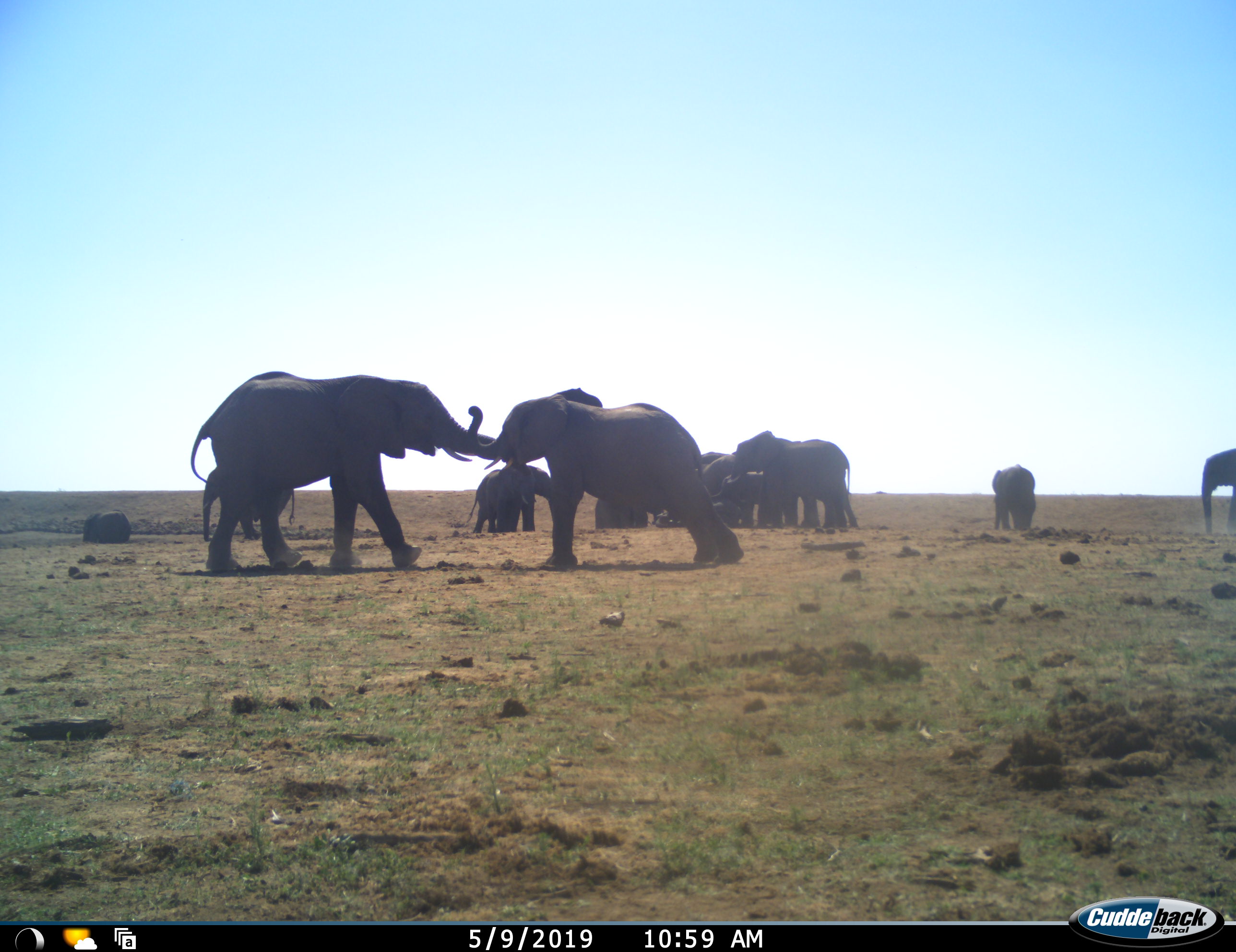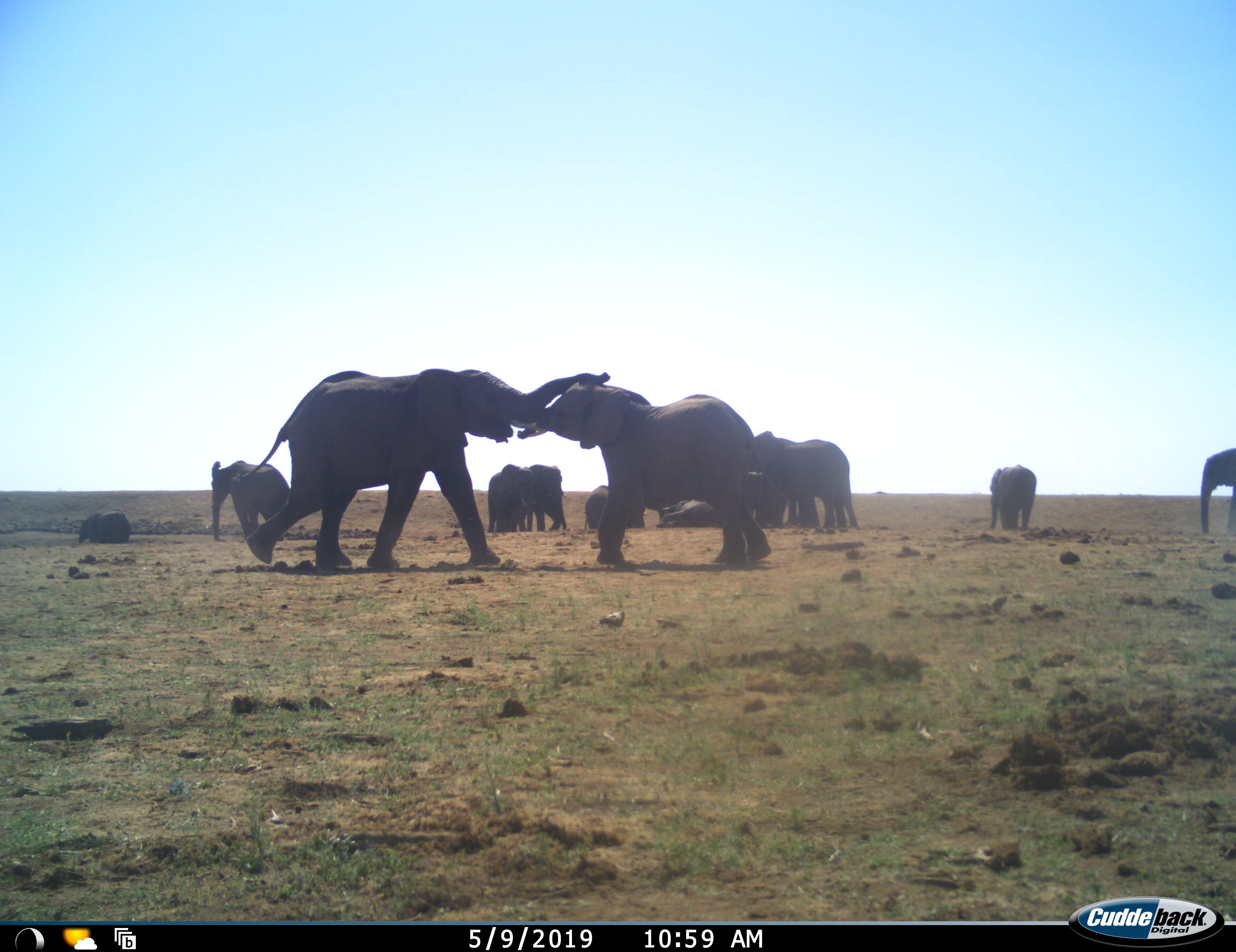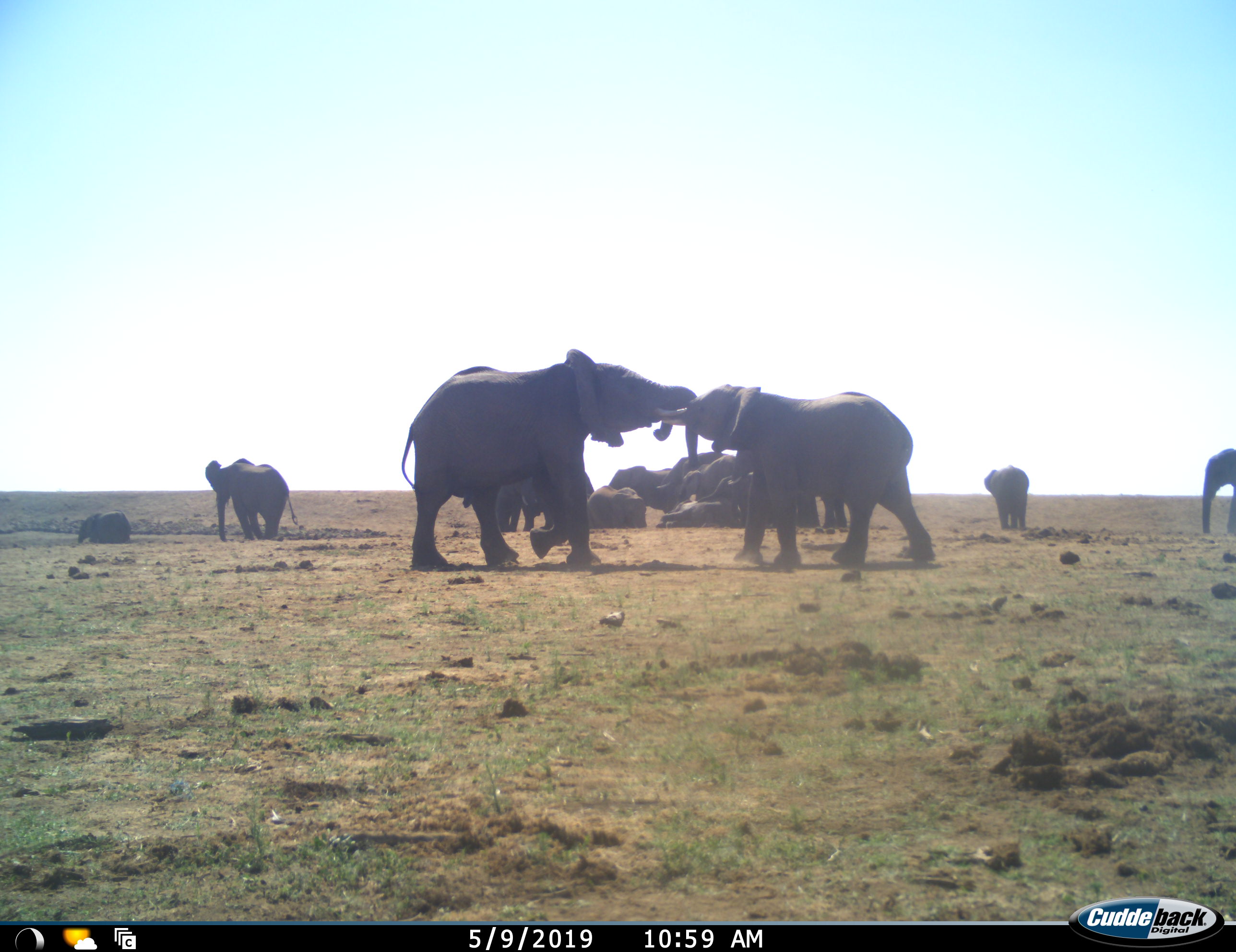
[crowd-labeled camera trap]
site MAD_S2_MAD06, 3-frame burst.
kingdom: Animalia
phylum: Chordata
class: Mammalia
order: Proboscidea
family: Elephantidae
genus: Loxodonta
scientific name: Loxodonta africana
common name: african bush elephant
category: elephant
Elephant (african bush elephant) (Loxodonta africana), count 11-50. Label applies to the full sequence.